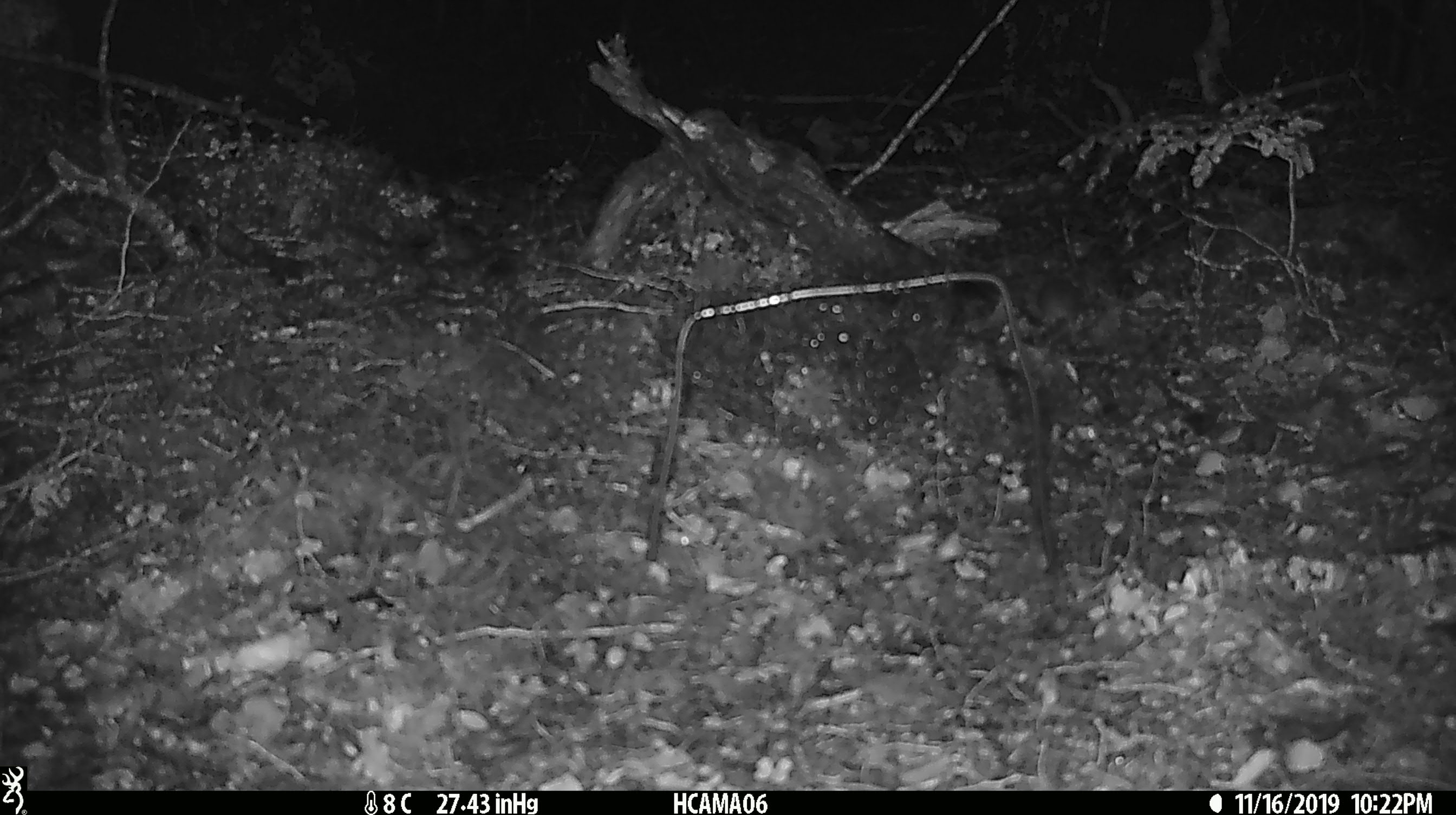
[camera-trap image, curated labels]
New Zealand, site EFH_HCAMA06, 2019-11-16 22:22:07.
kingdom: Animalia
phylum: Chordata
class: Mammalia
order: Rodentia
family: Muridae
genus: Mus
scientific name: Mus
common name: mouse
Mouse (Mus).